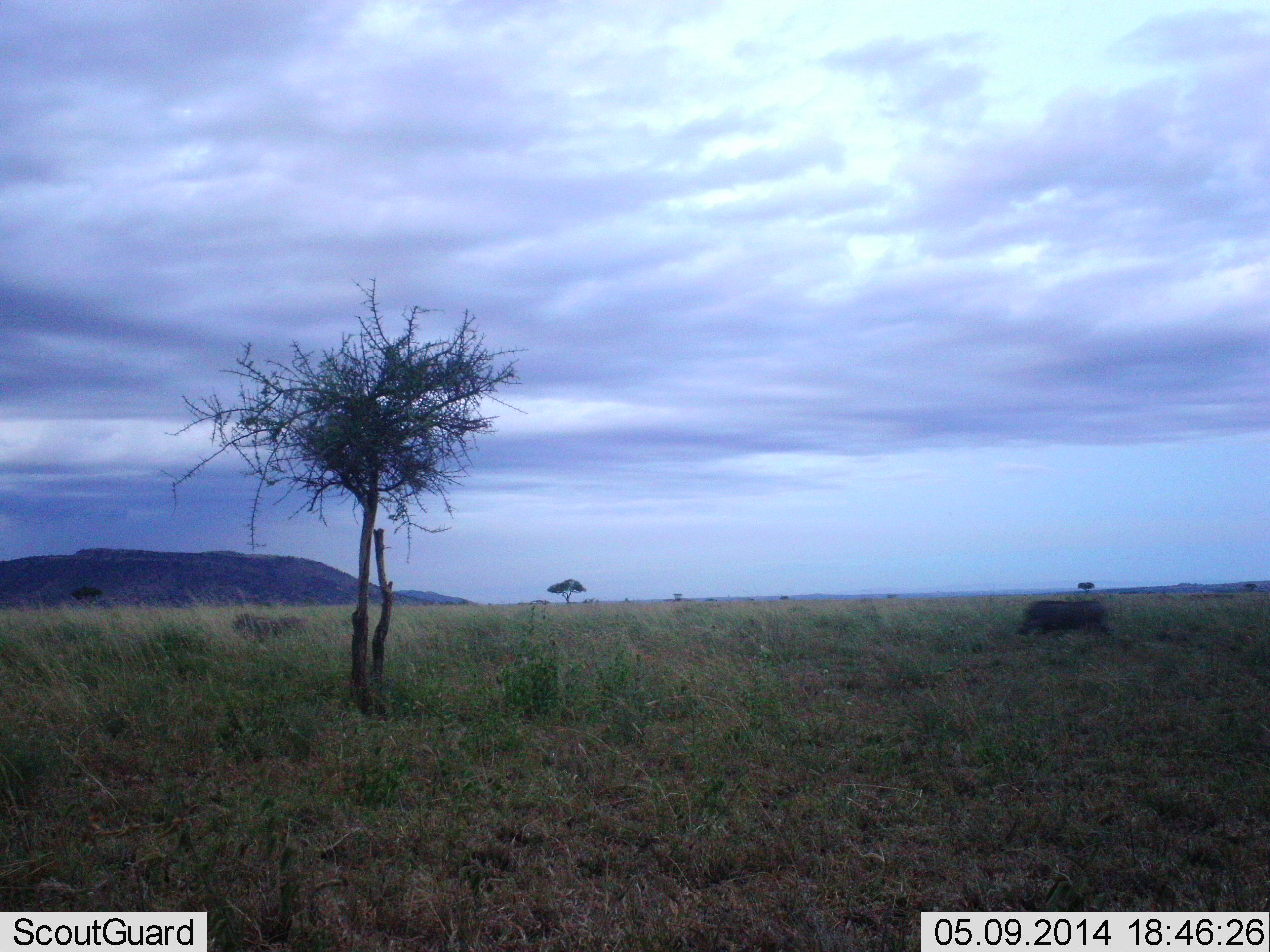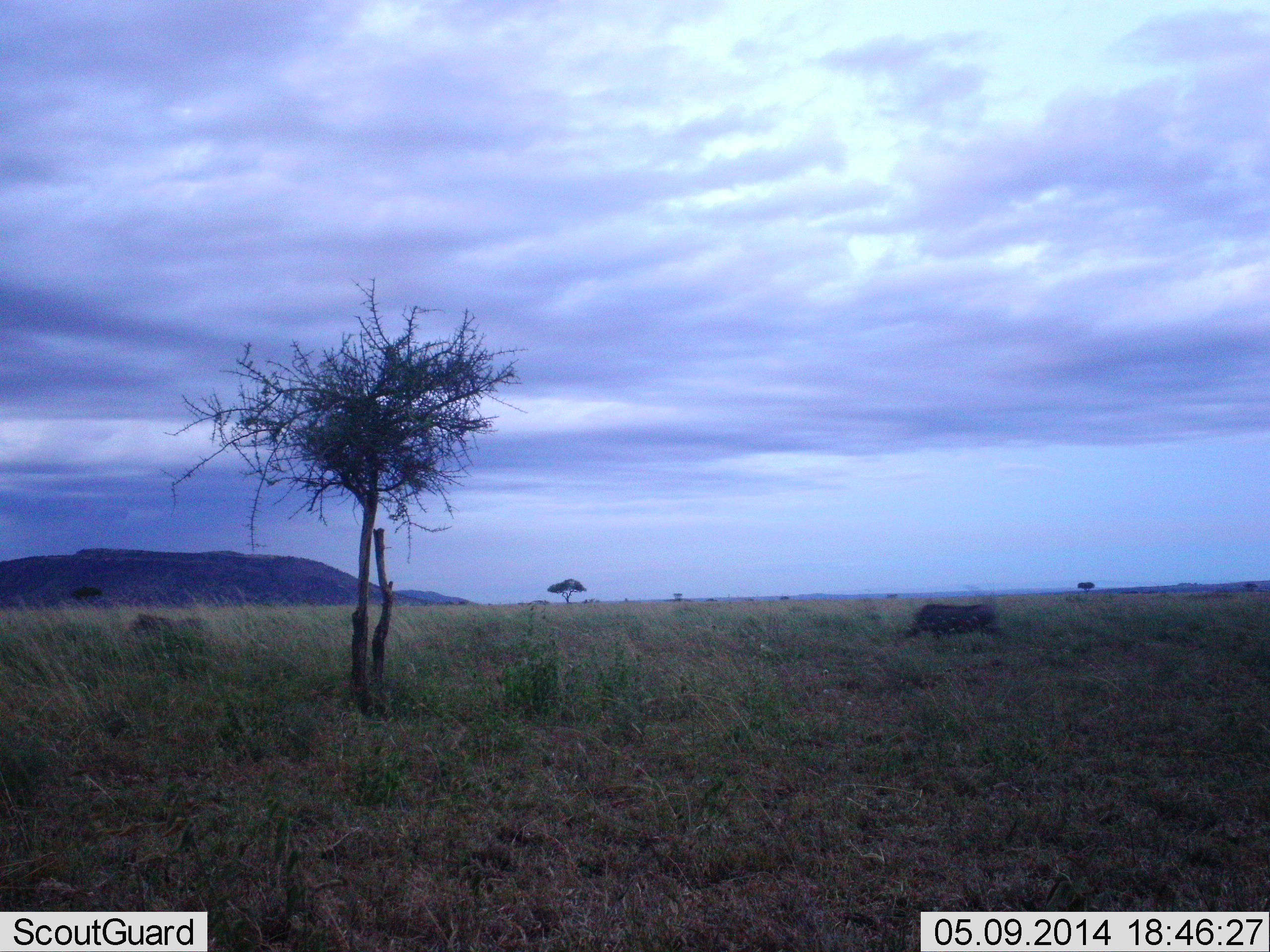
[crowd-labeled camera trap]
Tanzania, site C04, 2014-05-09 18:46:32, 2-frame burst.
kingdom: Animalia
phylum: Chordata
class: Mammalia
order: Artiodactyla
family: Suidae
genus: Phacochoerus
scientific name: Phacochoerus africanus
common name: warthog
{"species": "warthog (Phacochoerus africanus)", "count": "2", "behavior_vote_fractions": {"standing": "10%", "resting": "0%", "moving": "90%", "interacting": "0%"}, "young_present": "0%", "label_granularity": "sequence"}